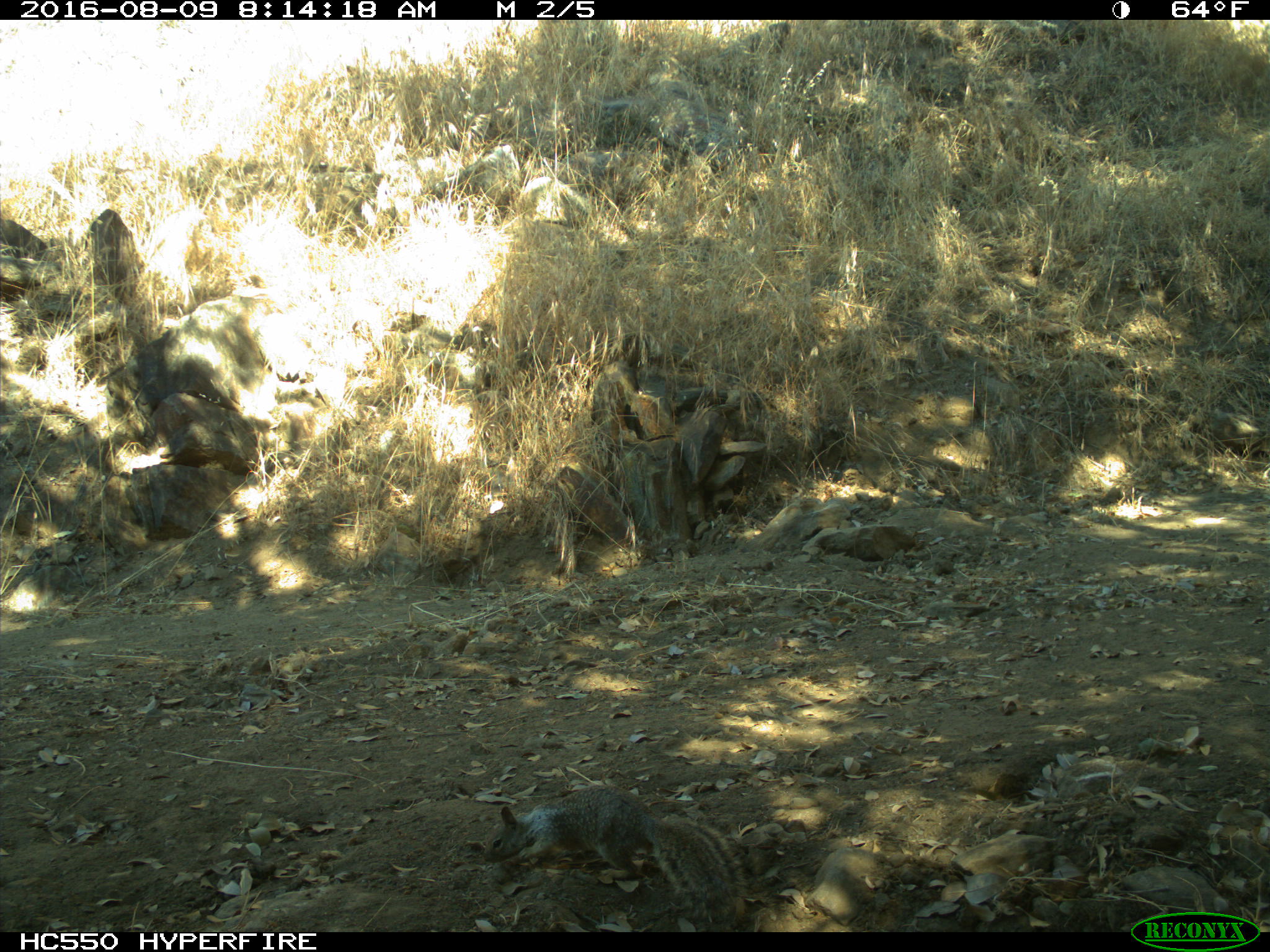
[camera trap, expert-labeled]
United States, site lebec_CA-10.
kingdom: Animalia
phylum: Chordata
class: Mammalia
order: Rodentia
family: Sciuridae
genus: Otospermophilus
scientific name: Otospermophilus beecheyi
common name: california ground squirrel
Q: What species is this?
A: Otospermophilus beecheyi (california ground squirrel).